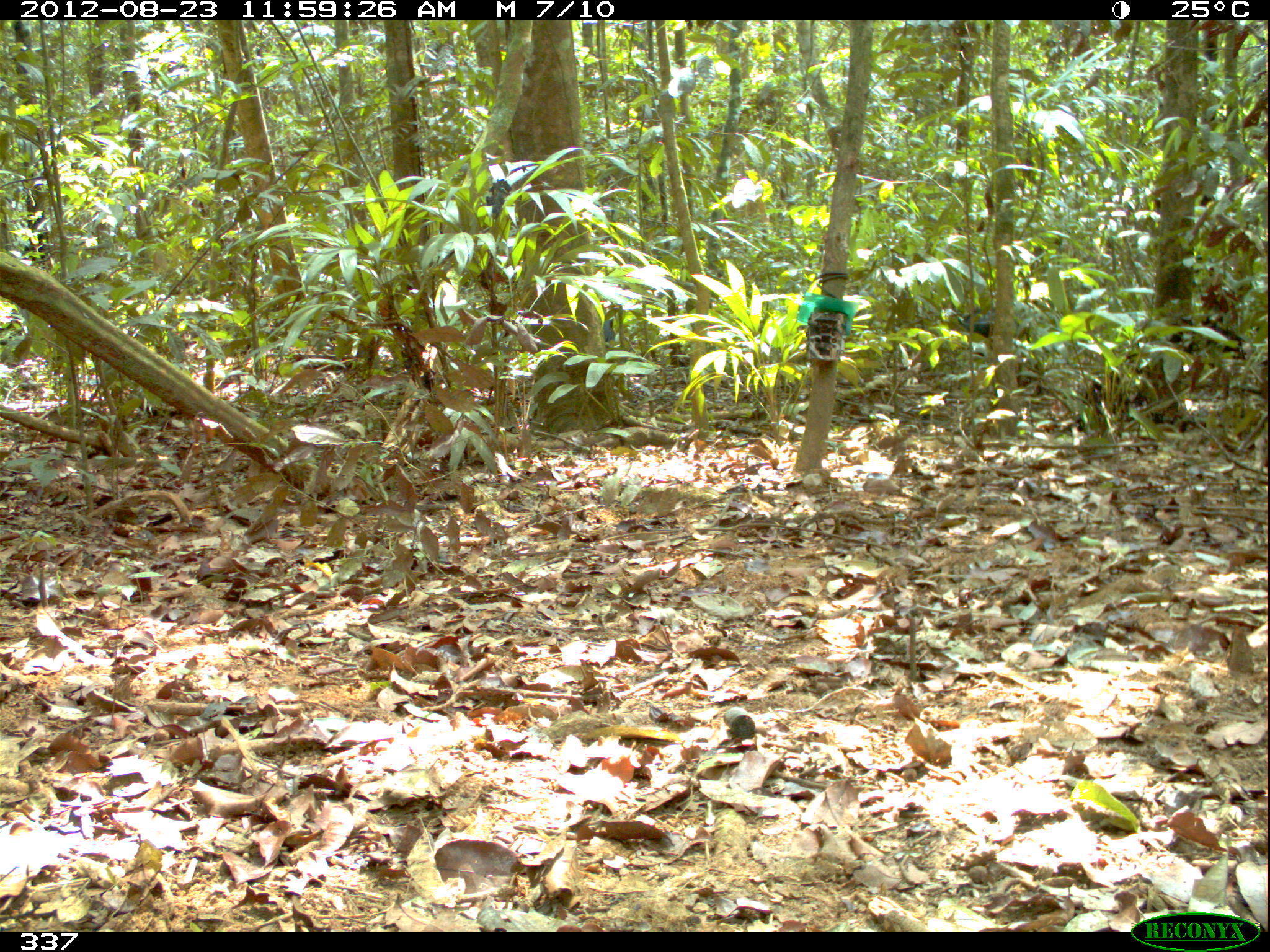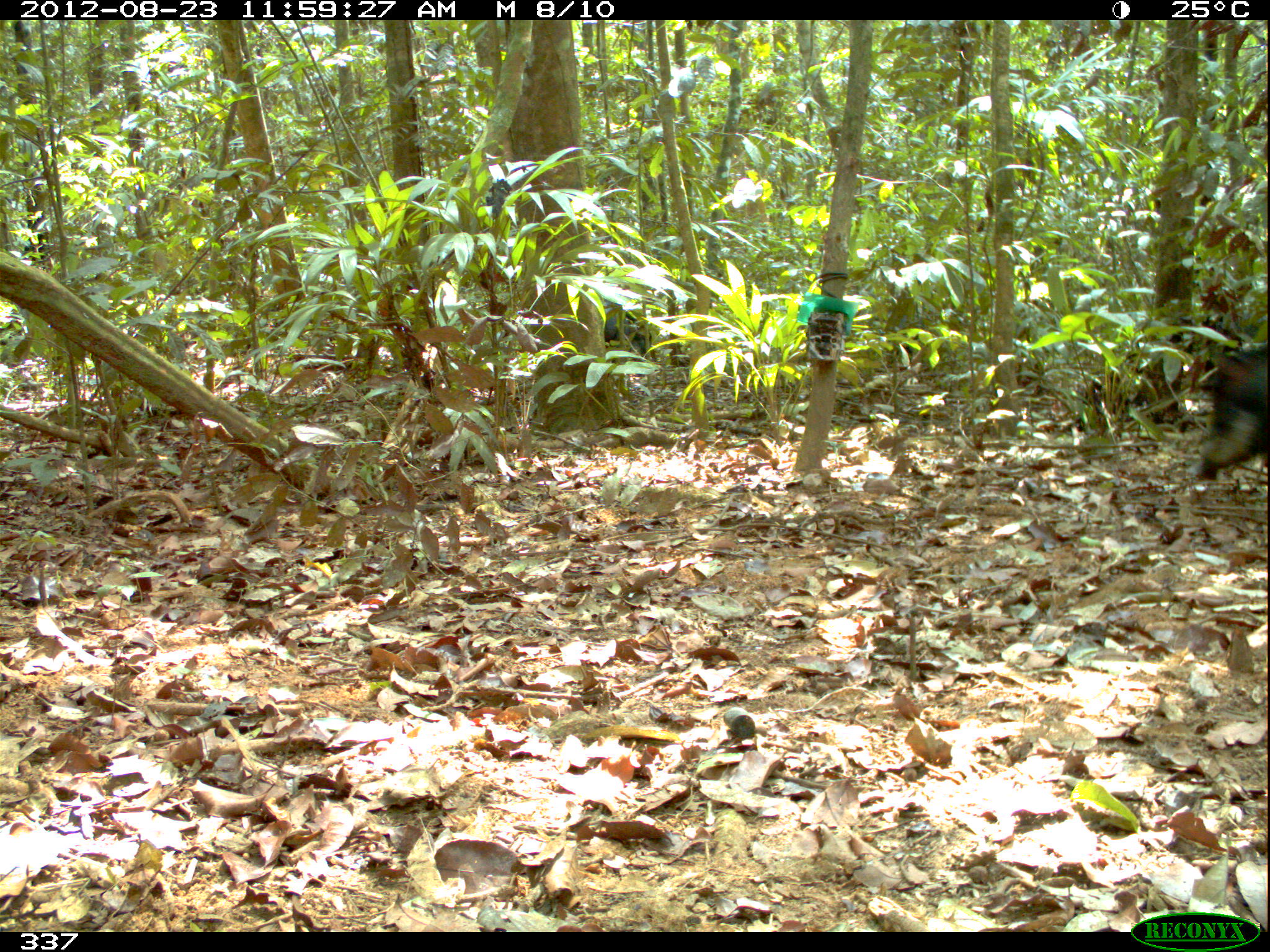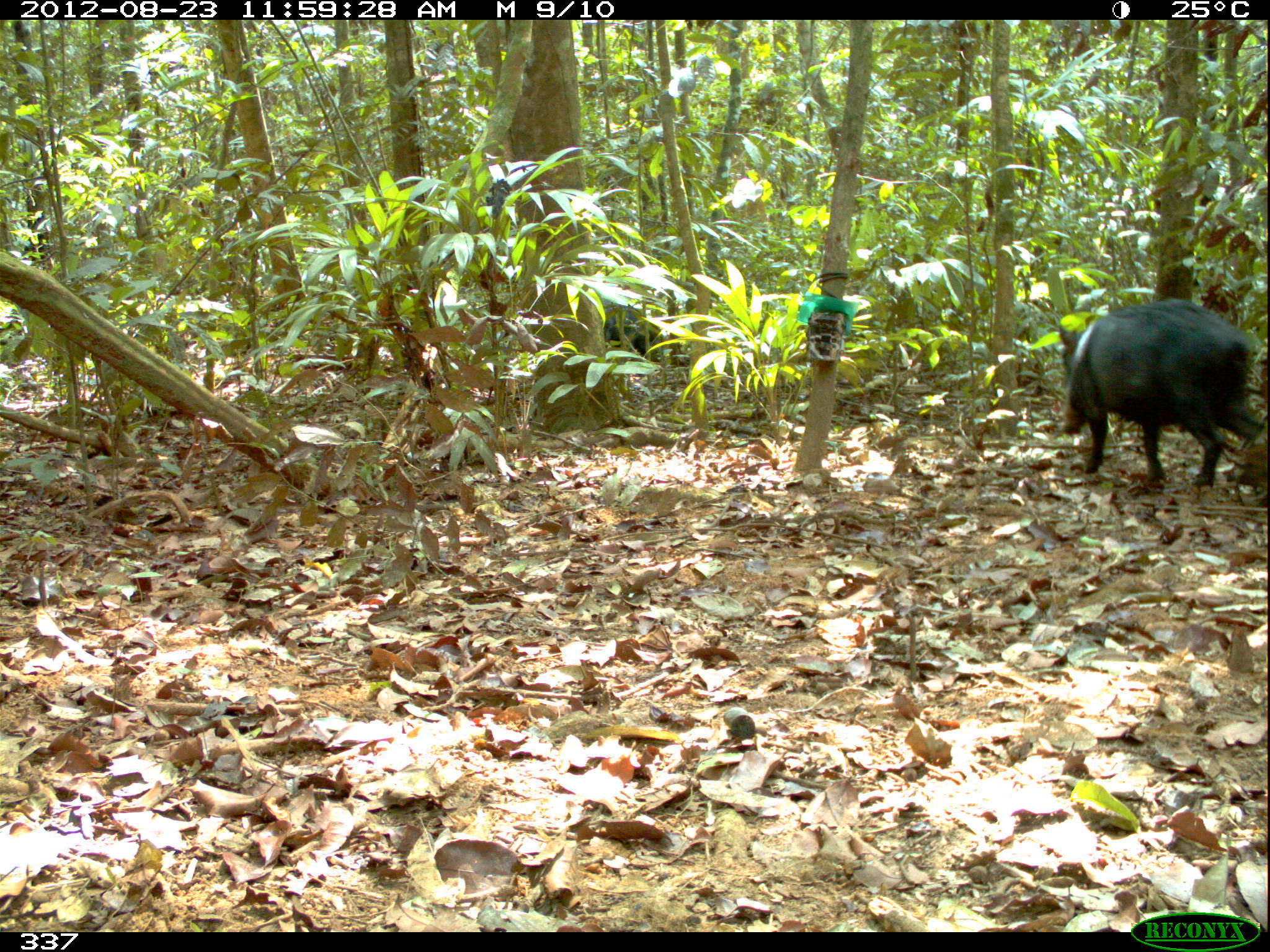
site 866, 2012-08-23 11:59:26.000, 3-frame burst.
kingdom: Animalia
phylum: Chordata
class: Mammalia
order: Artiodactyla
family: Tayassuidae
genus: Tayassu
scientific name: Tayassu pecari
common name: white-lipped peccary